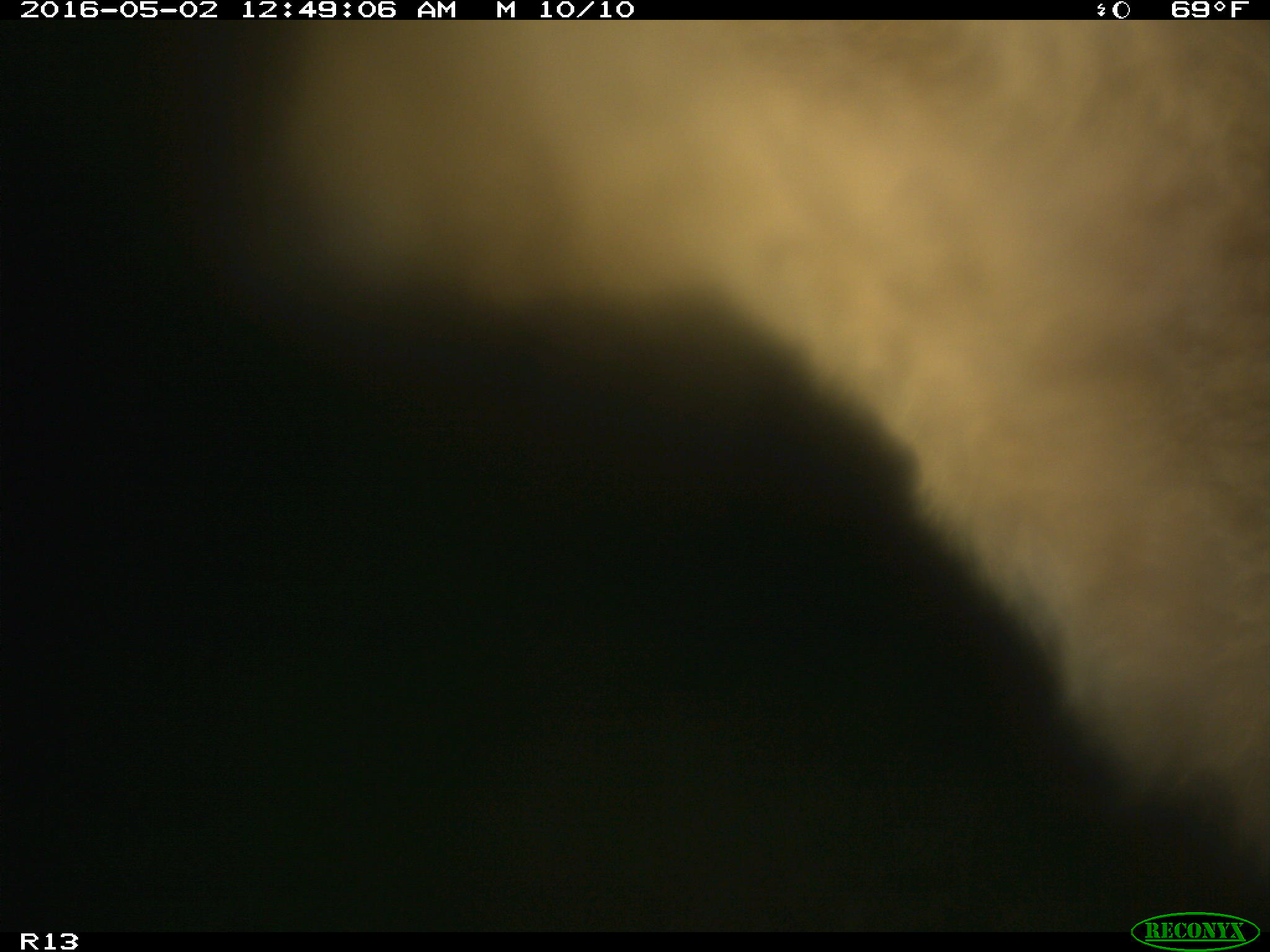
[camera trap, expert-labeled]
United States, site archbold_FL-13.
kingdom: Animalia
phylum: Chordata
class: Mammalia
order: Artiodactyla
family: Bovidae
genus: Bos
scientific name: Bos taurus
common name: domestic cow